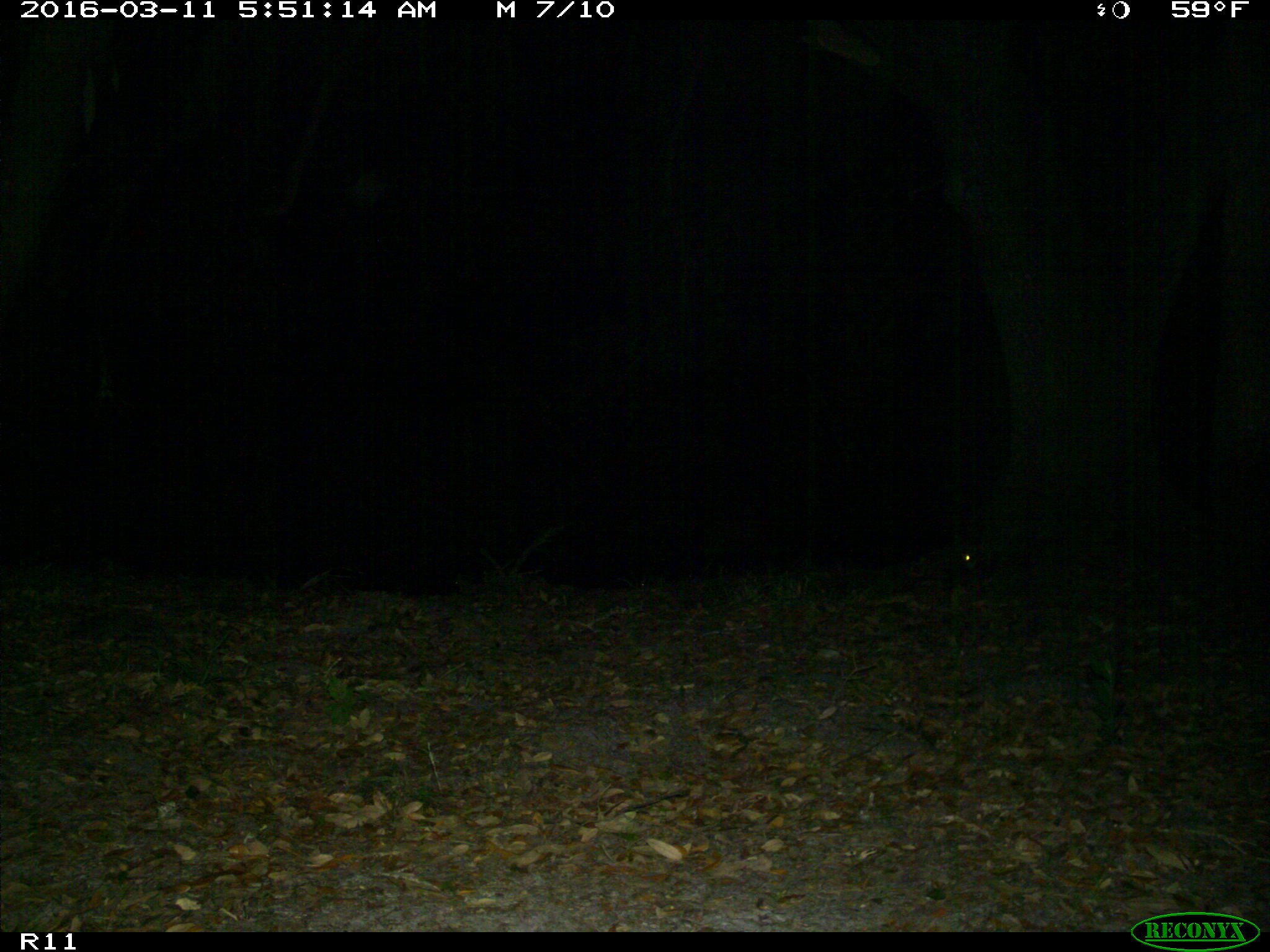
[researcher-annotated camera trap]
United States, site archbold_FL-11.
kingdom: Animalia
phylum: Chordata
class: Mammalia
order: Carnivora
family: Procyonidae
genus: Procyon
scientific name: Procyon lotor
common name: common raccoon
Procyon lotor (common raccoon).